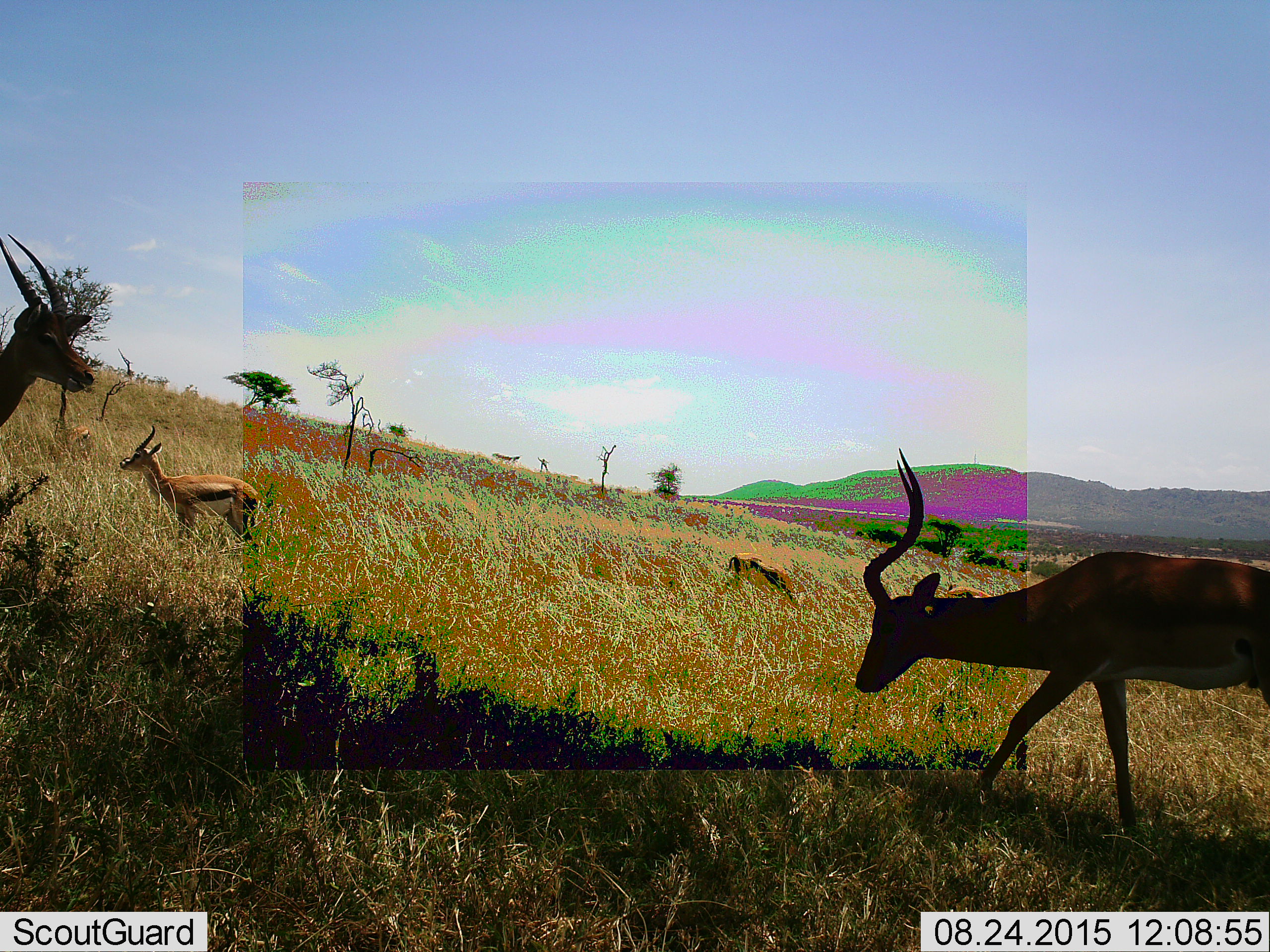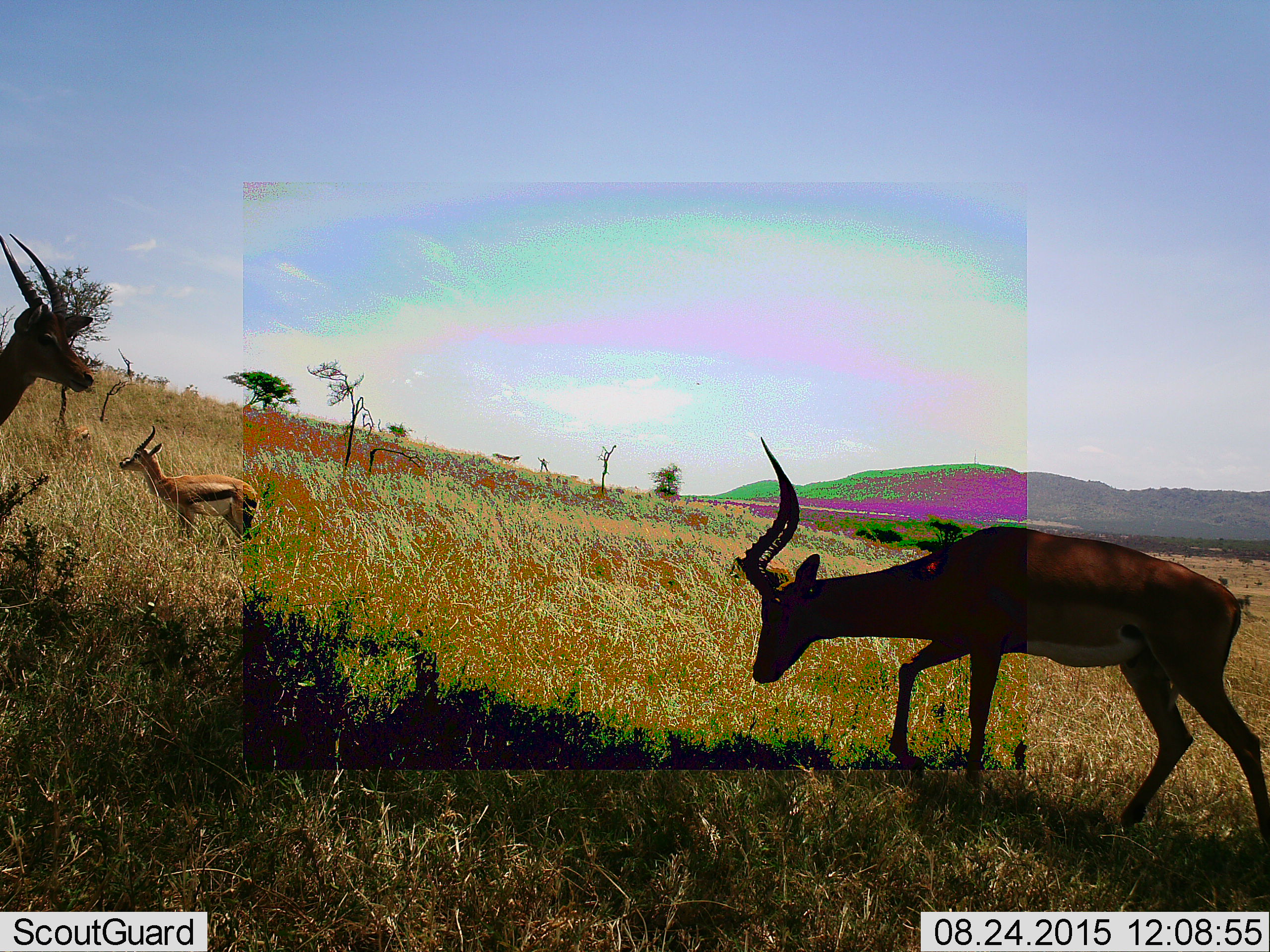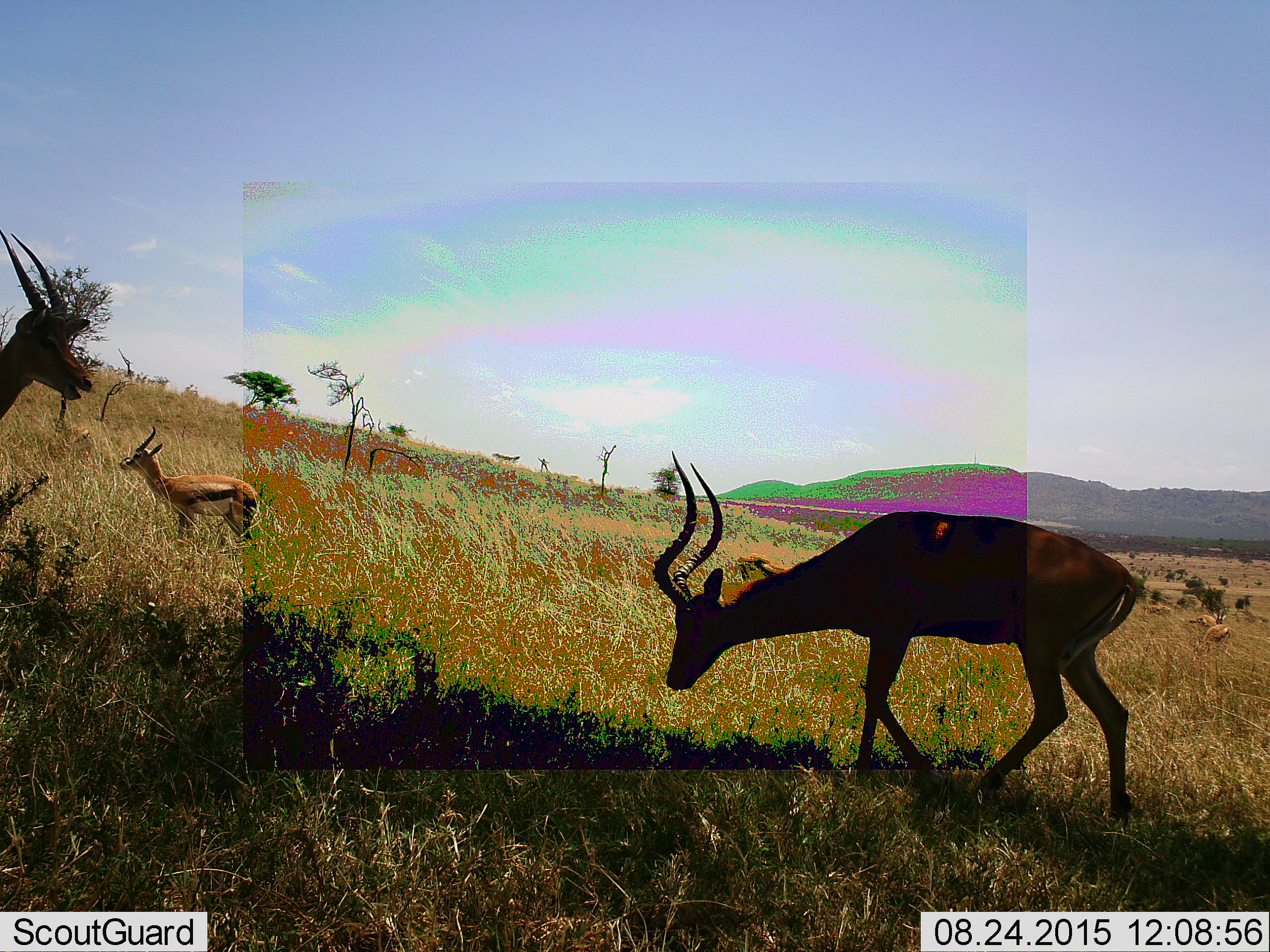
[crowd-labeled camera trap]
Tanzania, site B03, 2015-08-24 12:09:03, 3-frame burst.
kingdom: Animalia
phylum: Chordata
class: Mammalia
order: Artiodactyla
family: Bovidae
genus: Eudorcas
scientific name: Eudorcas thomsonii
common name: thomson's gazelle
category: gazellethomsons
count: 4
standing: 87%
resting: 0%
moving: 40%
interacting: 0%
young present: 20%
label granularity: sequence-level